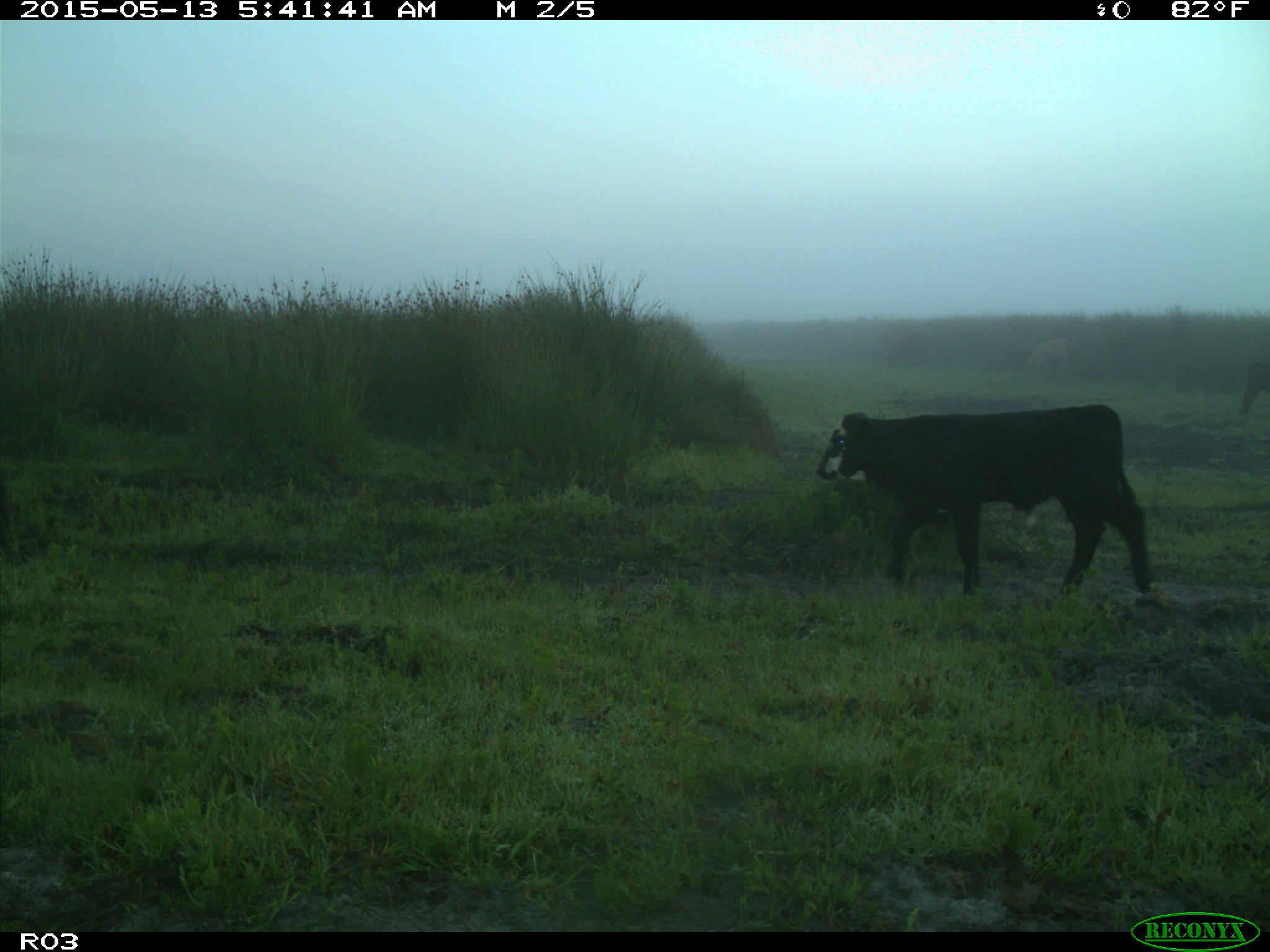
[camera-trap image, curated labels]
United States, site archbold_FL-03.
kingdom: Animalia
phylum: Chordata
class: Mammalia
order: Artiodactyla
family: Bovidae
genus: Bos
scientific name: Bos taurus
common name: domestic cow